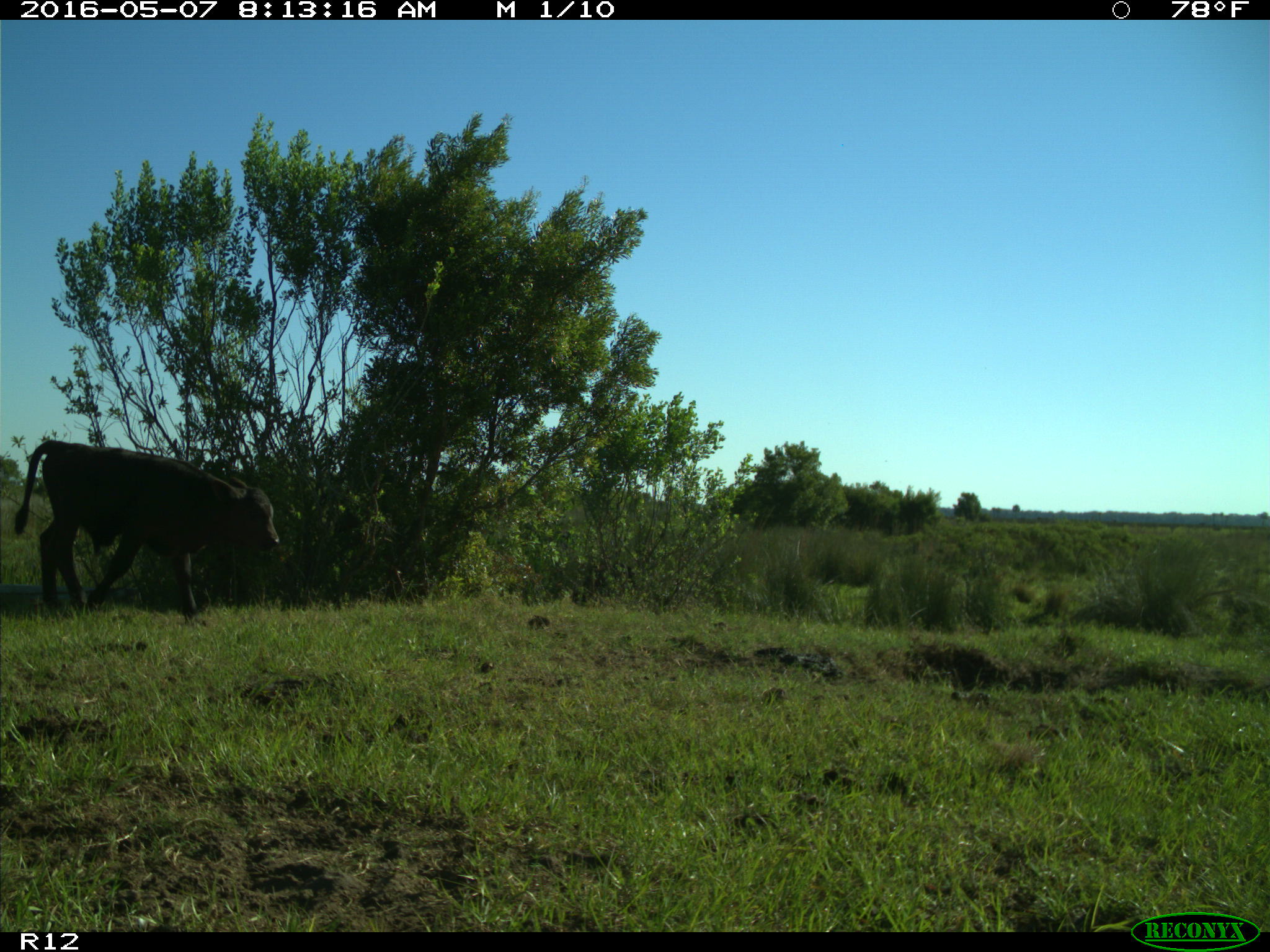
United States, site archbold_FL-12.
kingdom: Animalia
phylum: Chordata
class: Mammalia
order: Artiodactyla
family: Bovidae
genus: Bos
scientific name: Bos taurus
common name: domestic cow